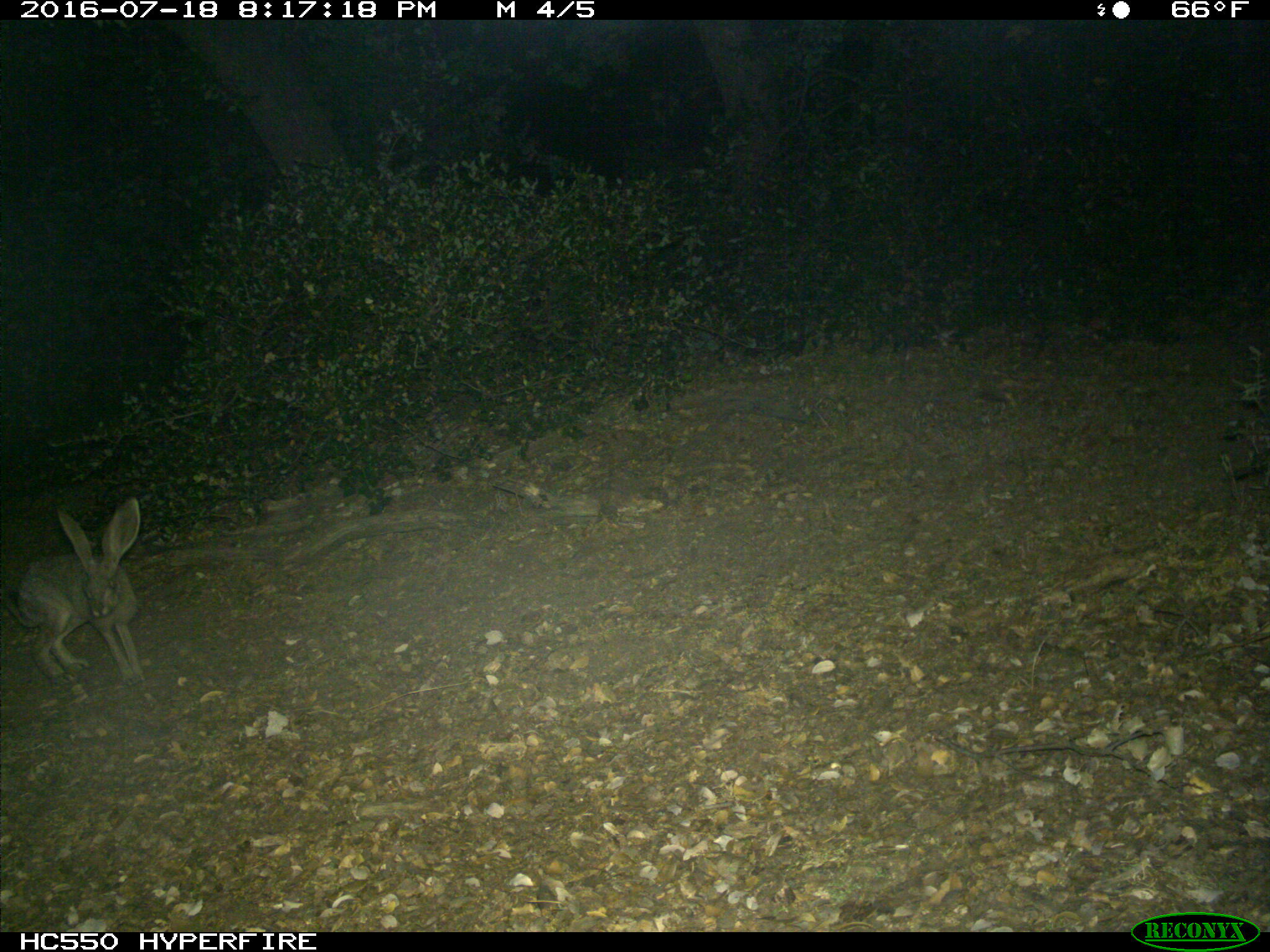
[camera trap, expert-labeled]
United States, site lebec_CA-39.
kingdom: Animalia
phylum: Chordata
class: Mammalia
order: Lagomorpha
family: Leporidae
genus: Lepus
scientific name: Lepus californicus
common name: black-tailed jackrabbit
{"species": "Lepus californicus (black-tailed jackrabbit)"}